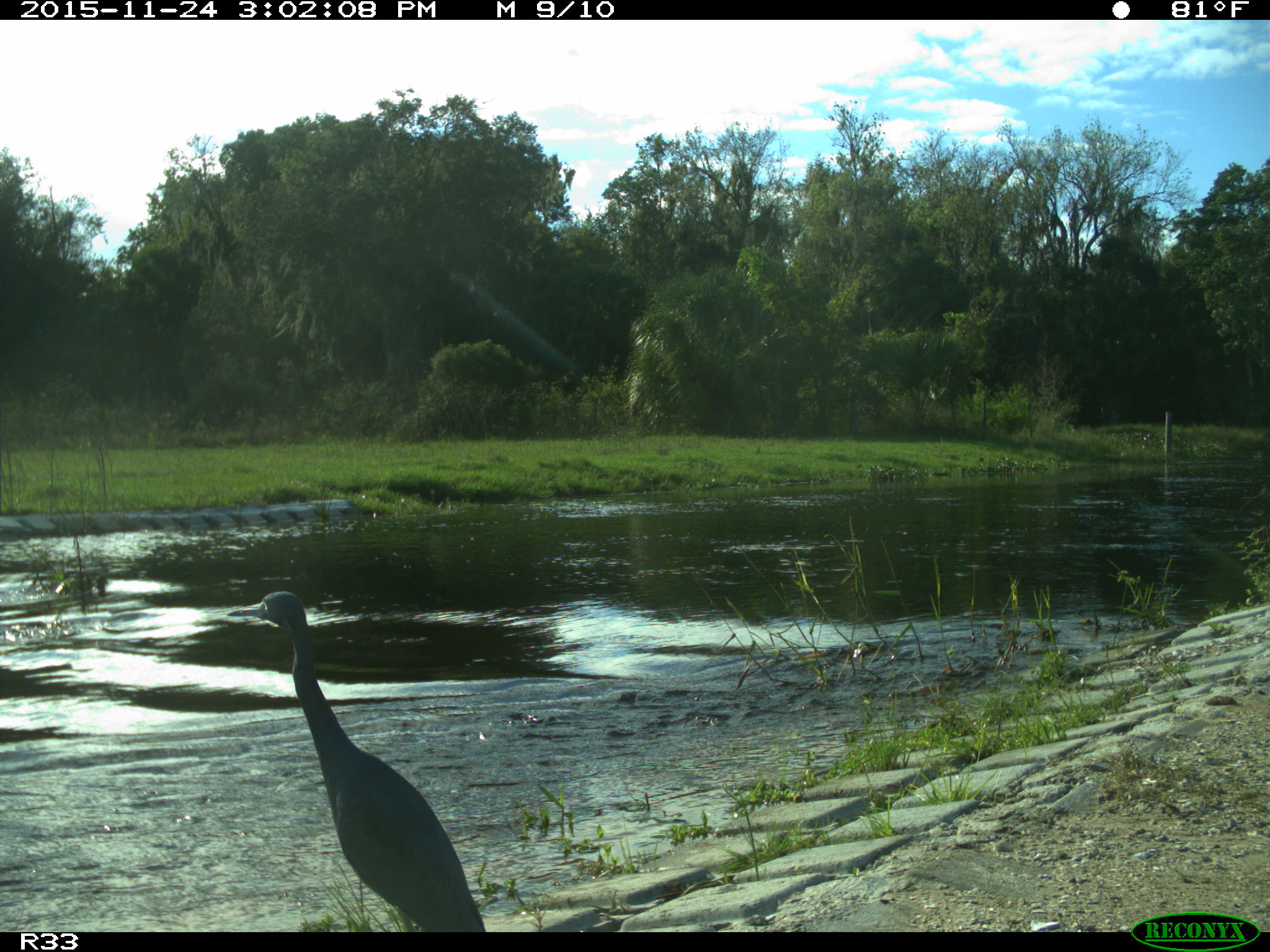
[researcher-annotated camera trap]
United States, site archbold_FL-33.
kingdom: Animalia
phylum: Chordata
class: Aves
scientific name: Aves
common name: birds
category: unidentified bird